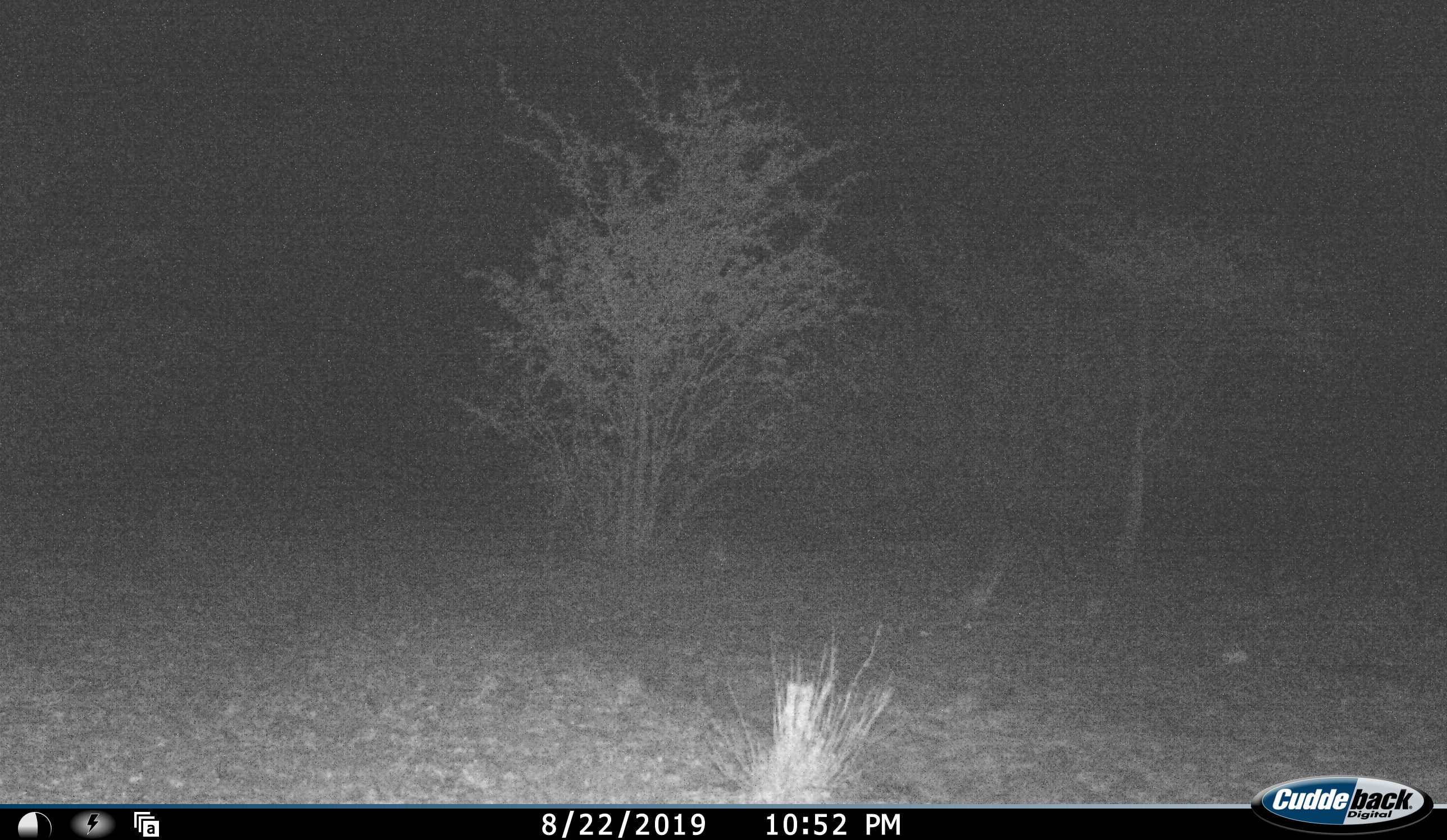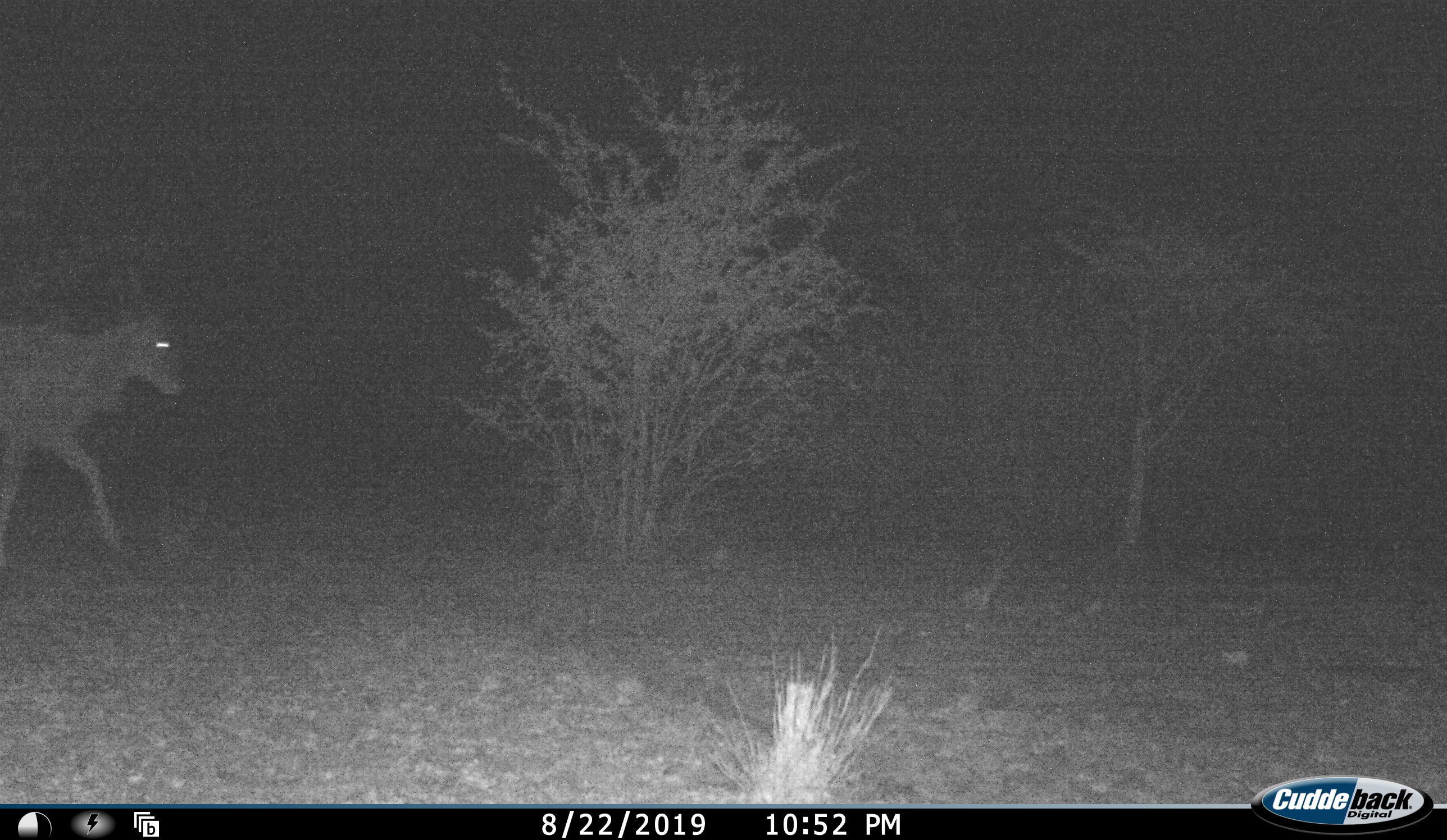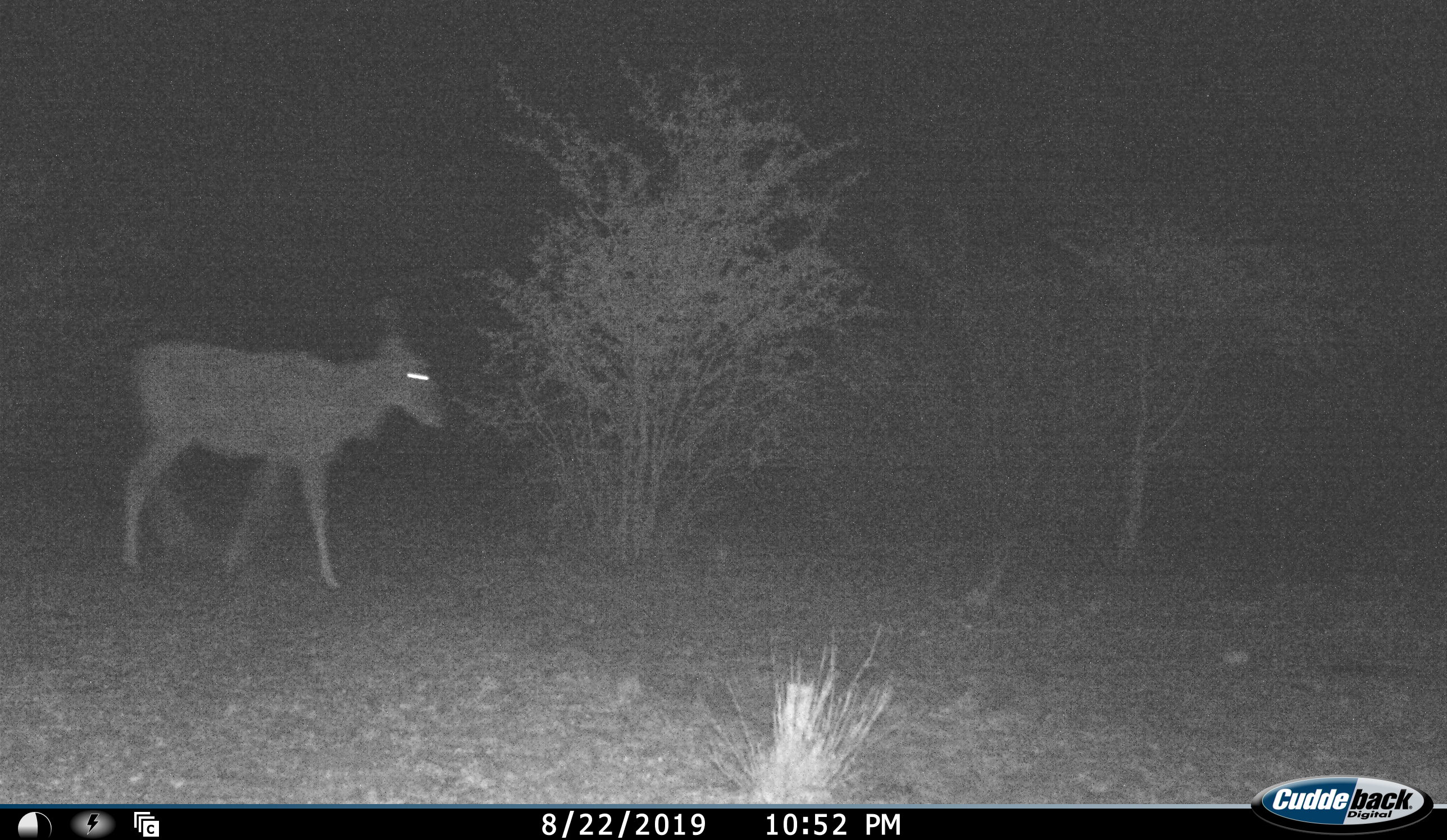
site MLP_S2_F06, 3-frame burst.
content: unidentified animal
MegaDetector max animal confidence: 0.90